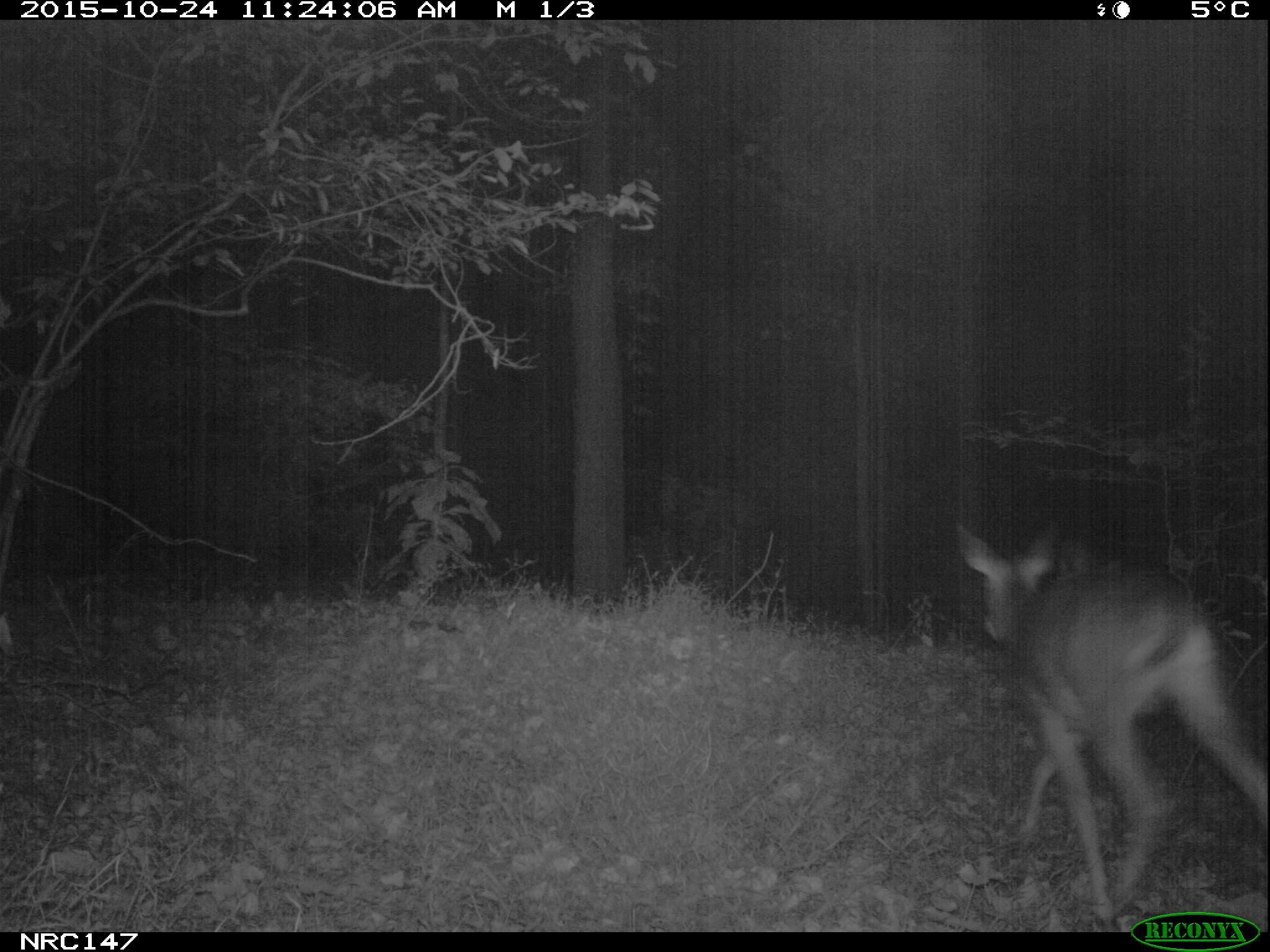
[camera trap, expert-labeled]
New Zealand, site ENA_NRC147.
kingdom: Animalia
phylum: Chordata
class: Mammalia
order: Artiodactyla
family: Cervidae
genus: Odocoileus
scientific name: Odocoileus virginianus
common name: white-tailed deer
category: white tailed deer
White tailed deer (white-tailed deer) (Odocoileus virginianus).